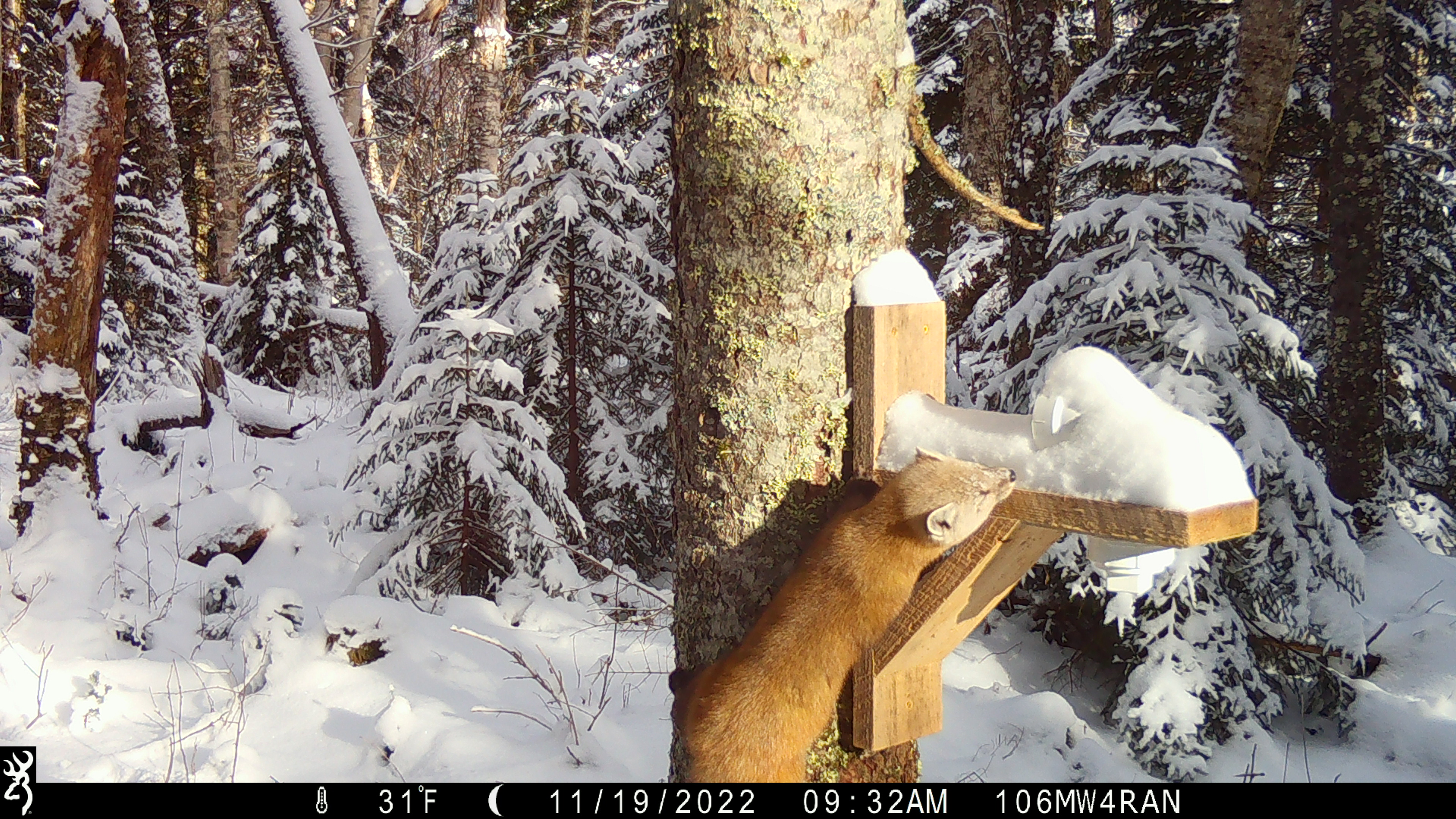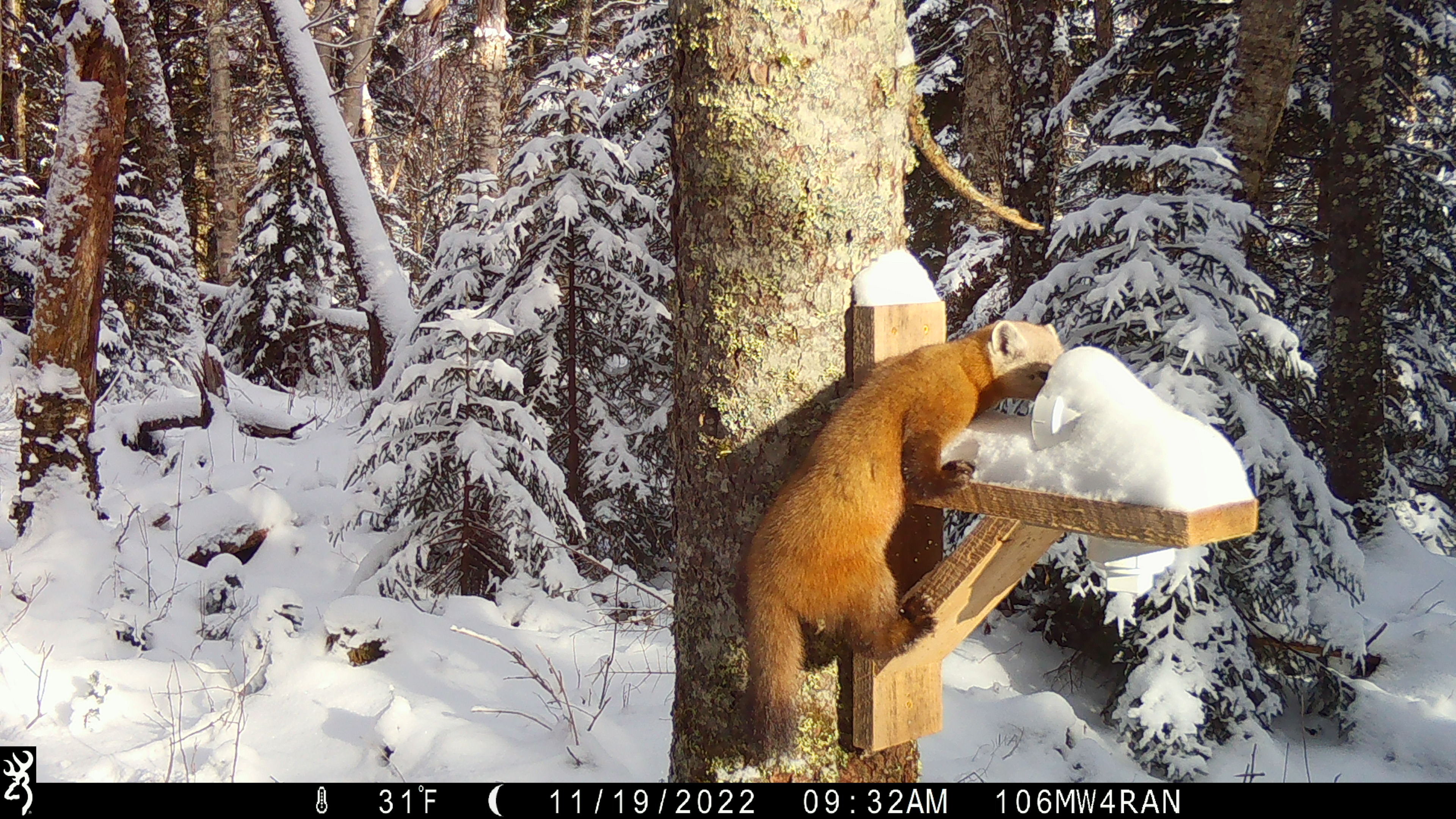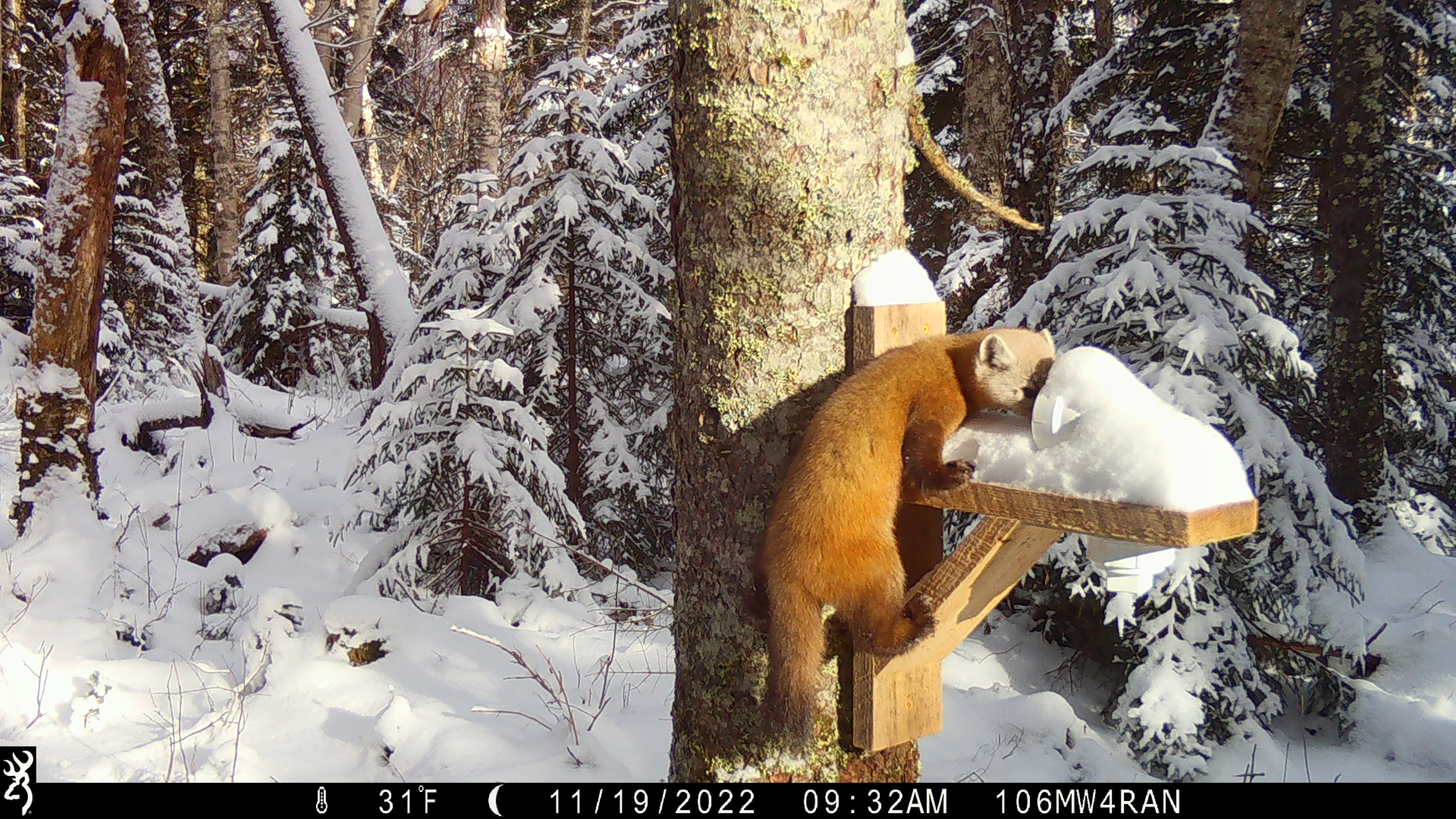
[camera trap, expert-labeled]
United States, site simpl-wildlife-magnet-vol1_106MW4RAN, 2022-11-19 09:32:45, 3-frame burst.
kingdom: Animalia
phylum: Chordata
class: Mammalia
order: Carnivora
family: Mustelidae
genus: Martes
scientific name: Martes americana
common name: american marten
American marten (Martes americana).